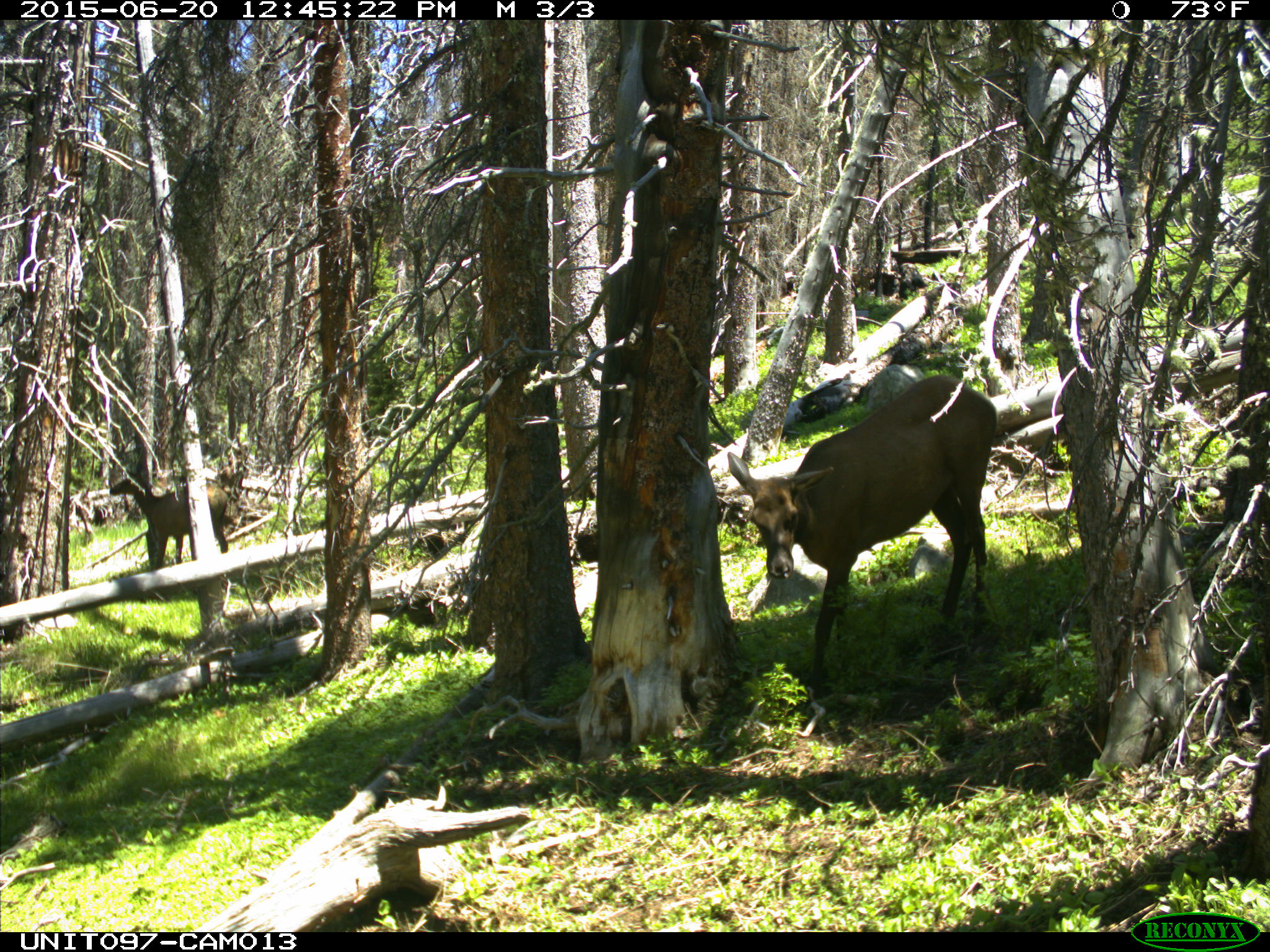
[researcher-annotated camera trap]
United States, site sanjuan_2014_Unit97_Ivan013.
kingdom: Animalia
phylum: Chordata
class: Mammalia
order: Artiodactyla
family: Cervidae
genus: Cervus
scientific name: Cervus elaphus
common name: red deer